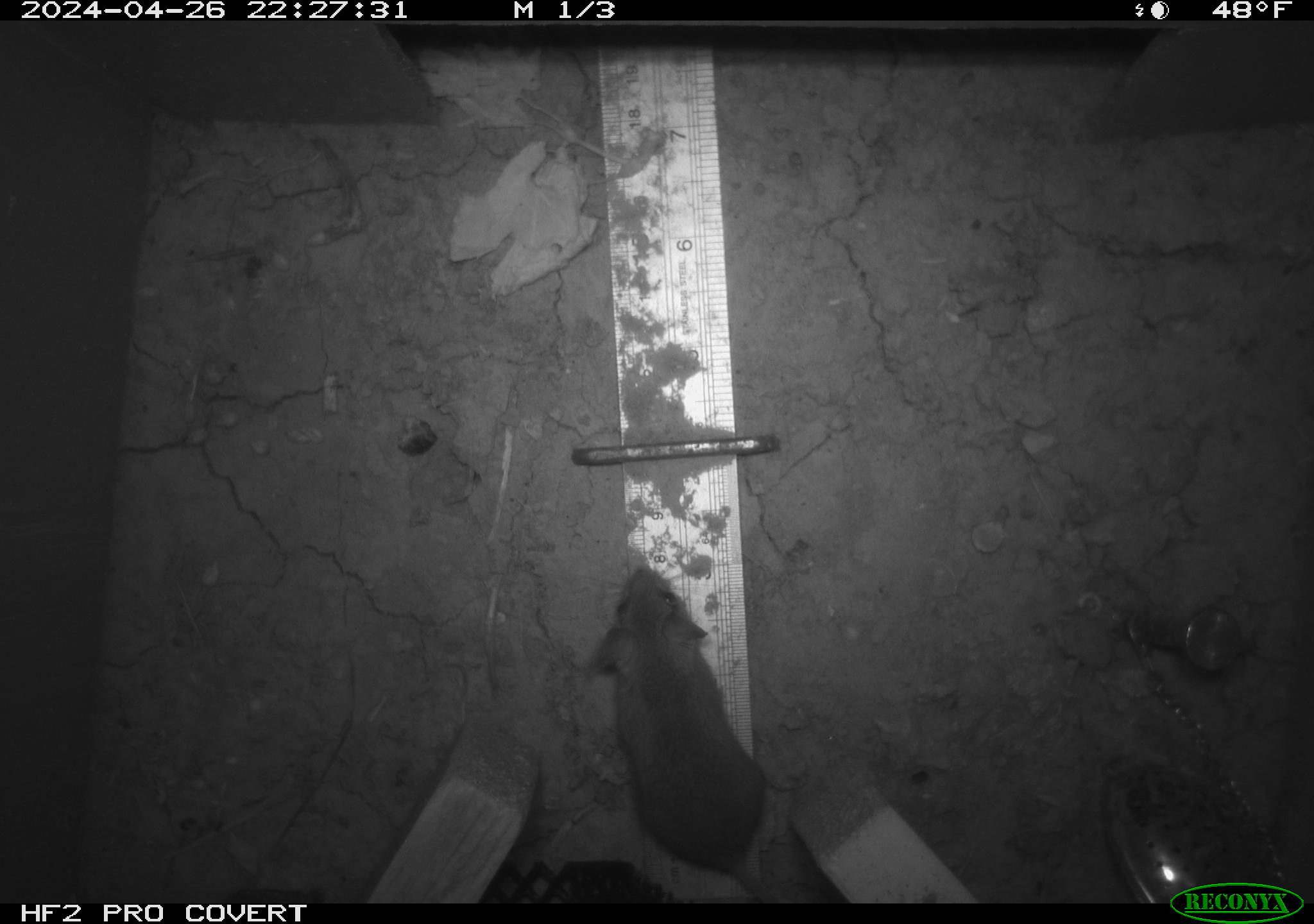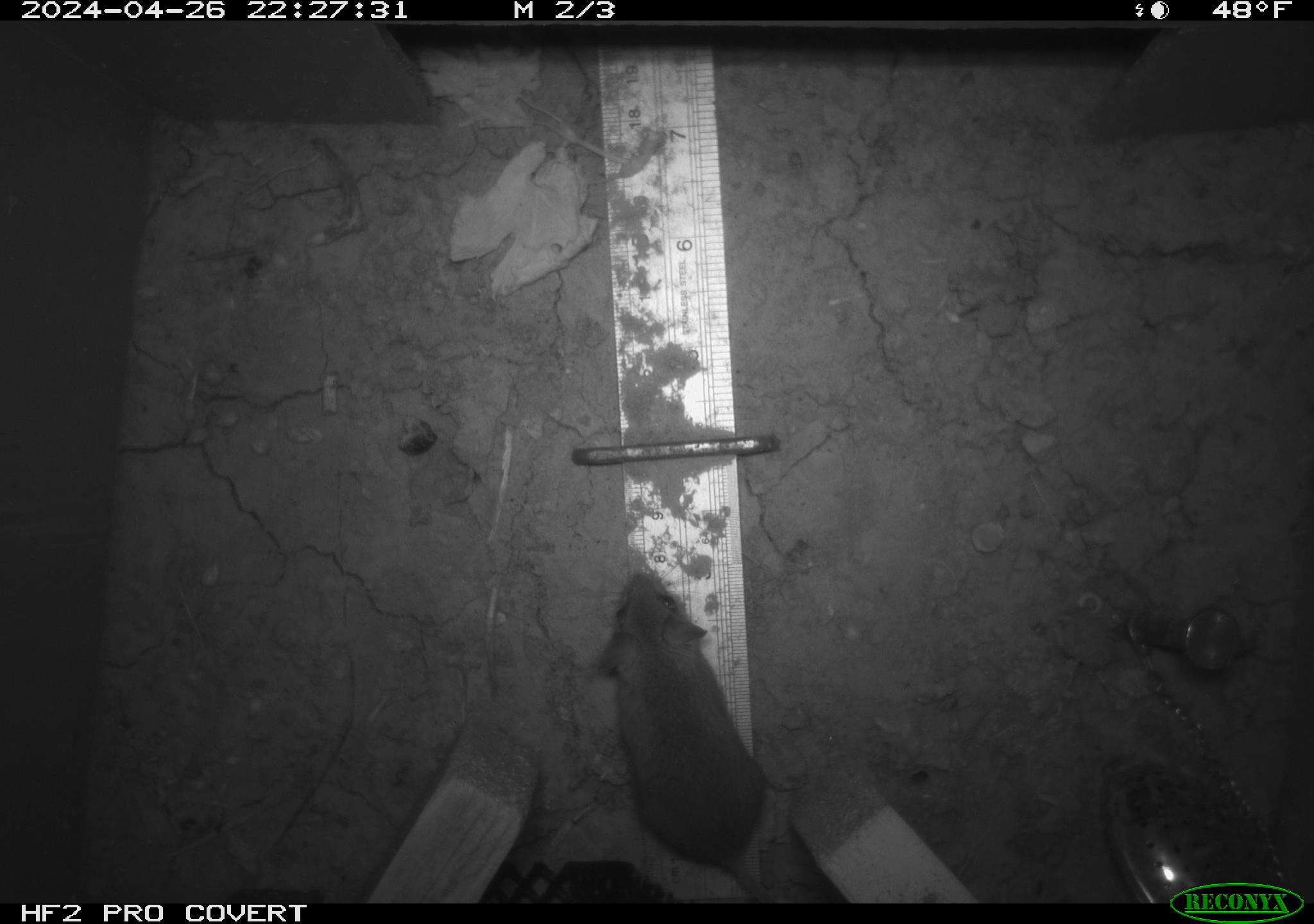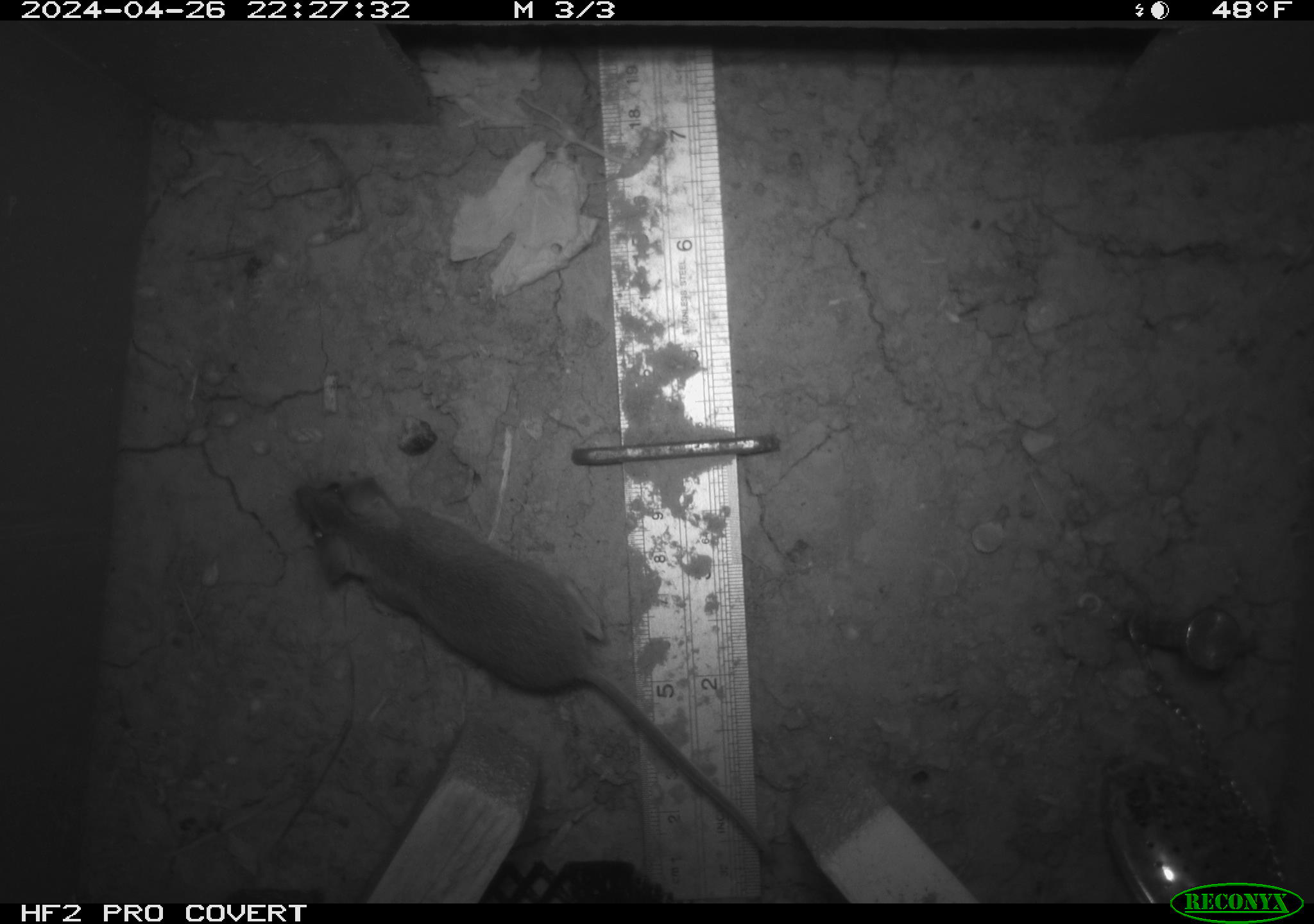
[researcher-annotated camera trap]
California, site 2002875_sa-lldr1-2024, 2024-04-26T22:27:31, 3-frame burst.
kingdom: Animalia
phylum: Chordata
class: Mammalia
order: Rodentia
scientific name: Rodentia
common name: mouse species